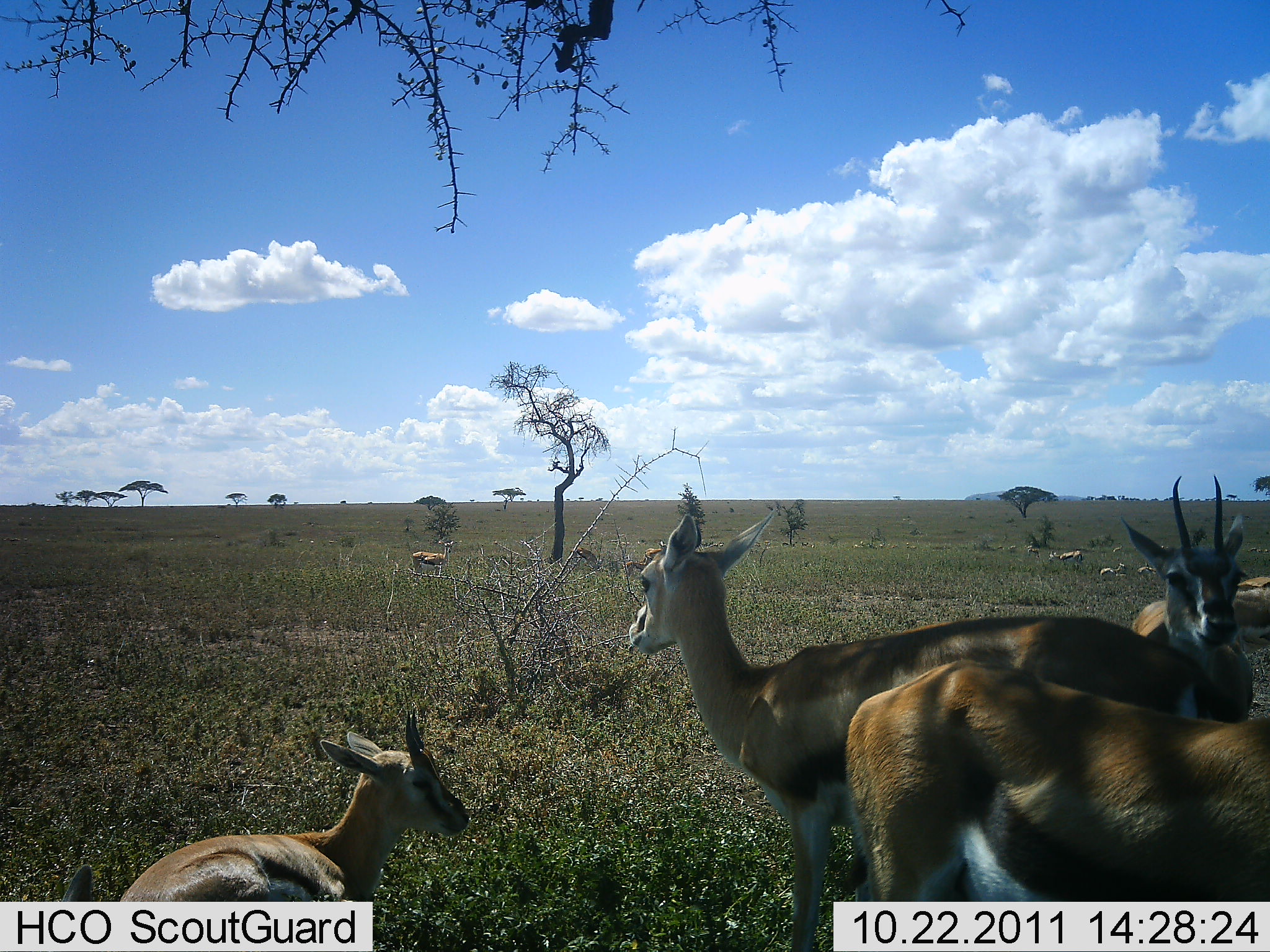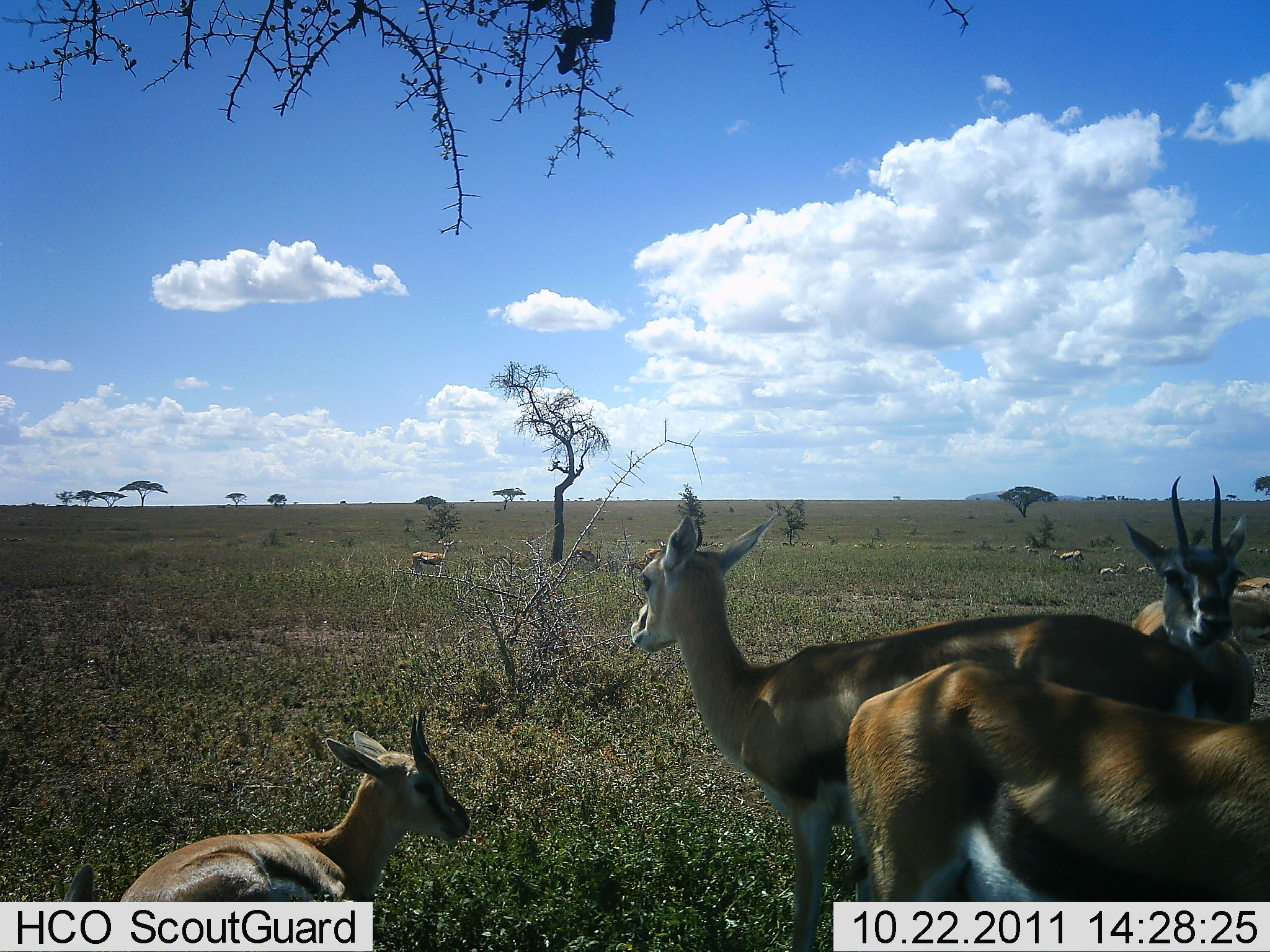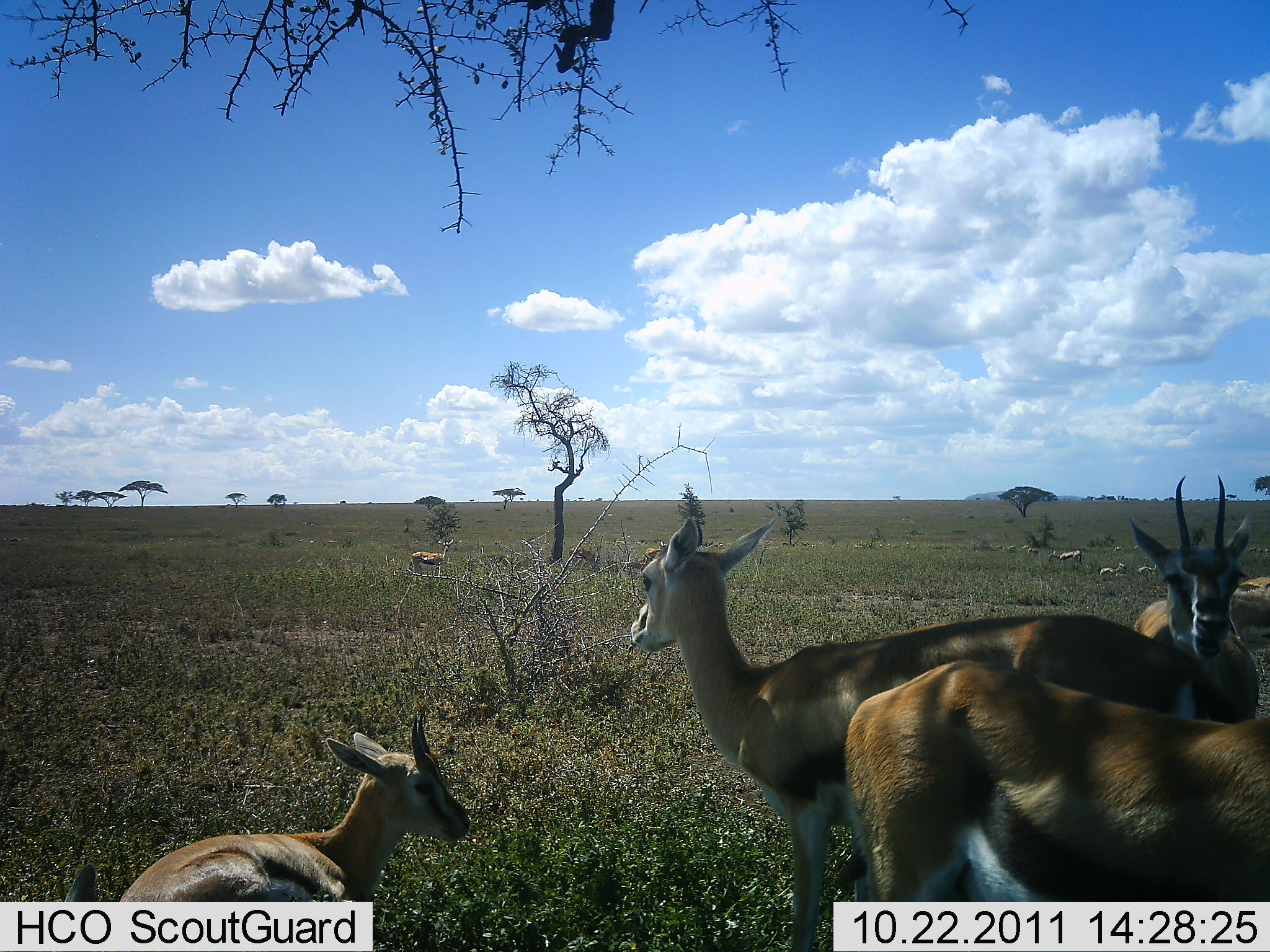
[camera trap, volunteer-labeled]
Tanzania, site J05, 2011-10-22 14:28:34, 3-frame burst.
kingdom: Animalia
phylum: Chordata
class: Mammalia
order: Artiodactyla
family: Bovidae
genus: Eudorcas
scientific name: Eudorcas thomsonii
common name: thomson's gazelle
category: gazellethomsons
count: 10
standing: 83%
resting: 83%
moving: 0%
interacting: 8%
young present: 33%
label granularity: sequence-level